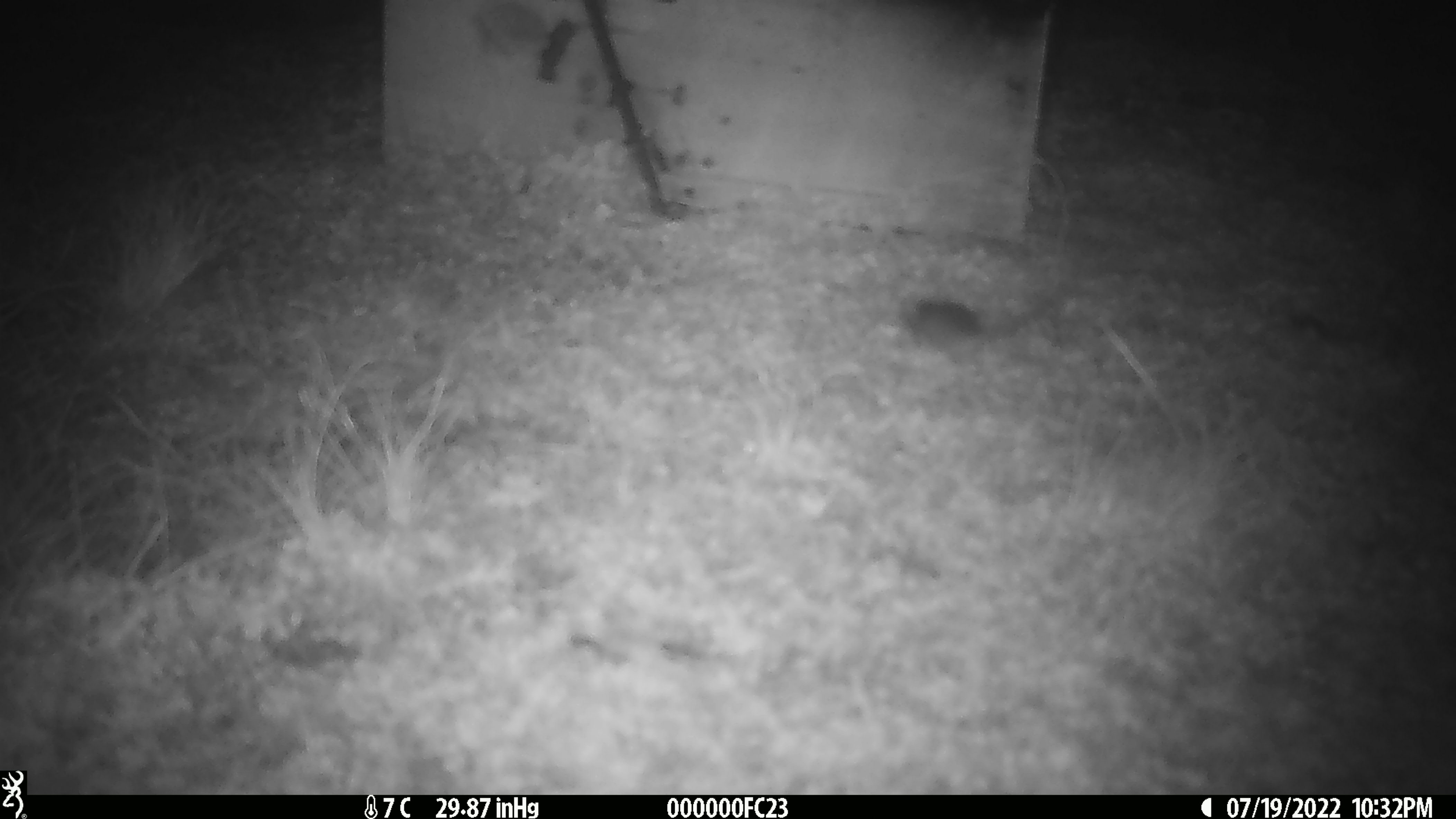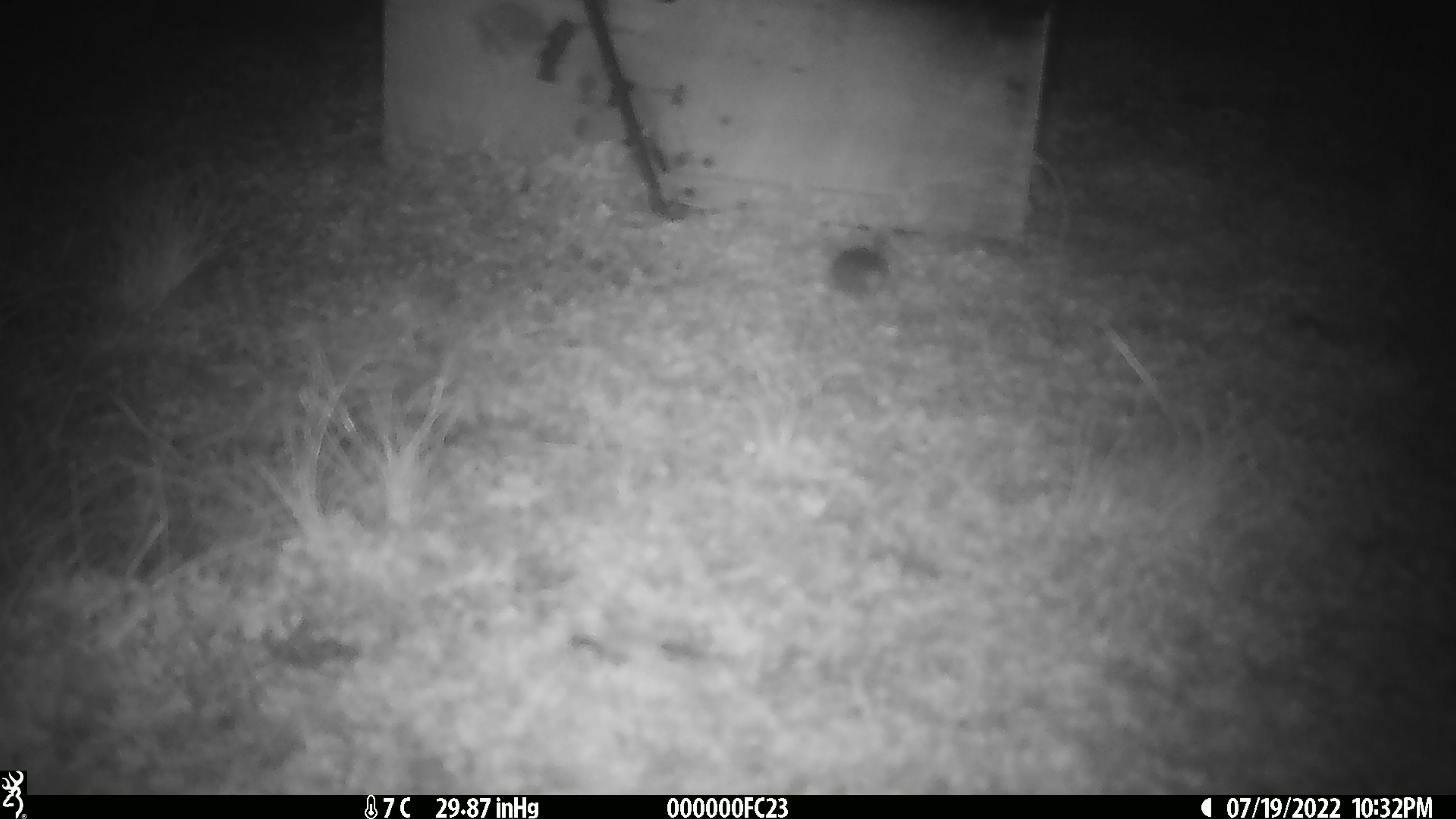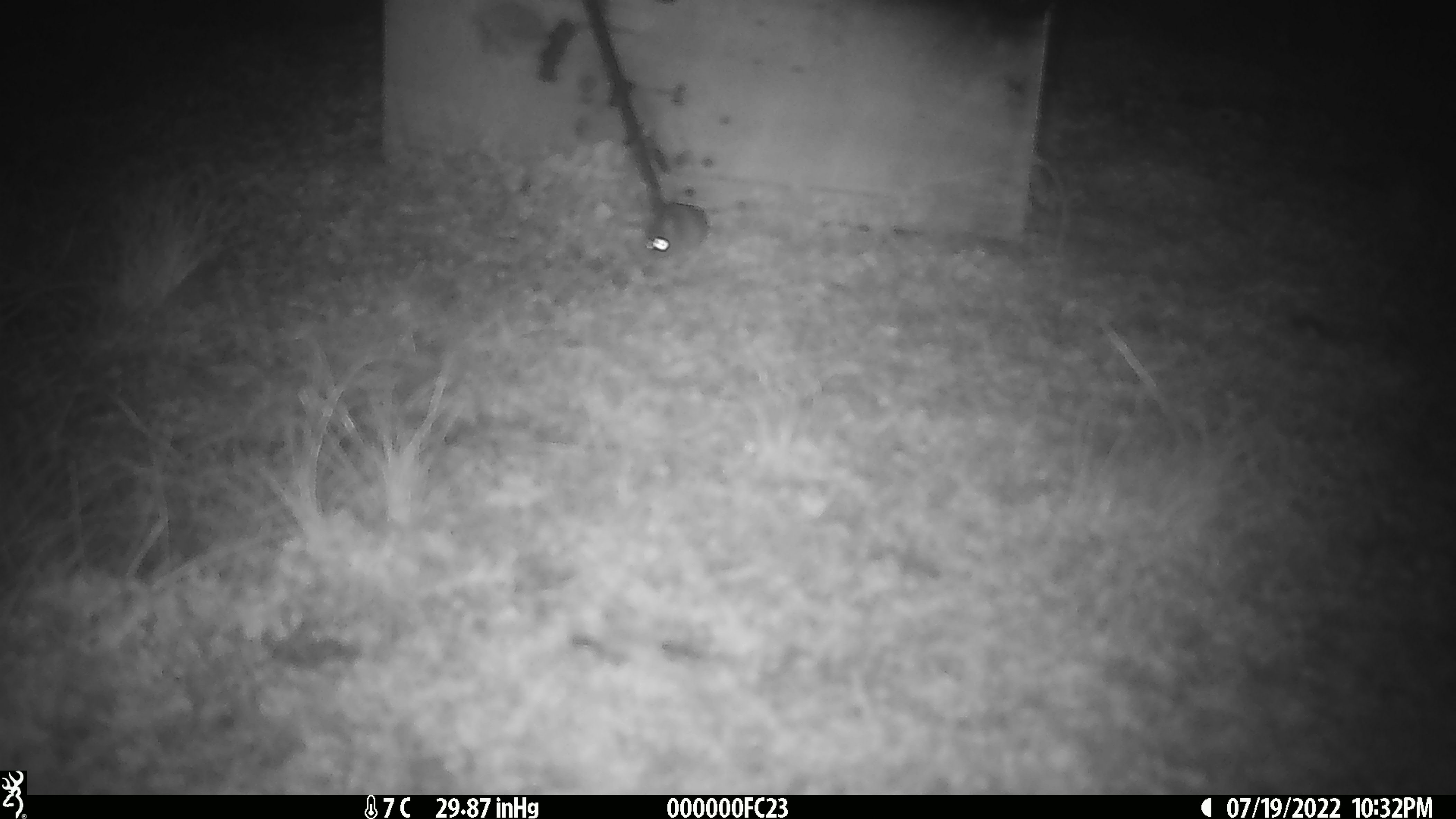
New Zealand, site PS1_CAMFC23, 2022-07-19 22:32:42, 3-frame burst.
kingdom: Animalia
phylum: Chordata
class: Mammalia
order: Rodentia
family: Muridae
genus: Mus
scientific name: Mus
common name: mouse